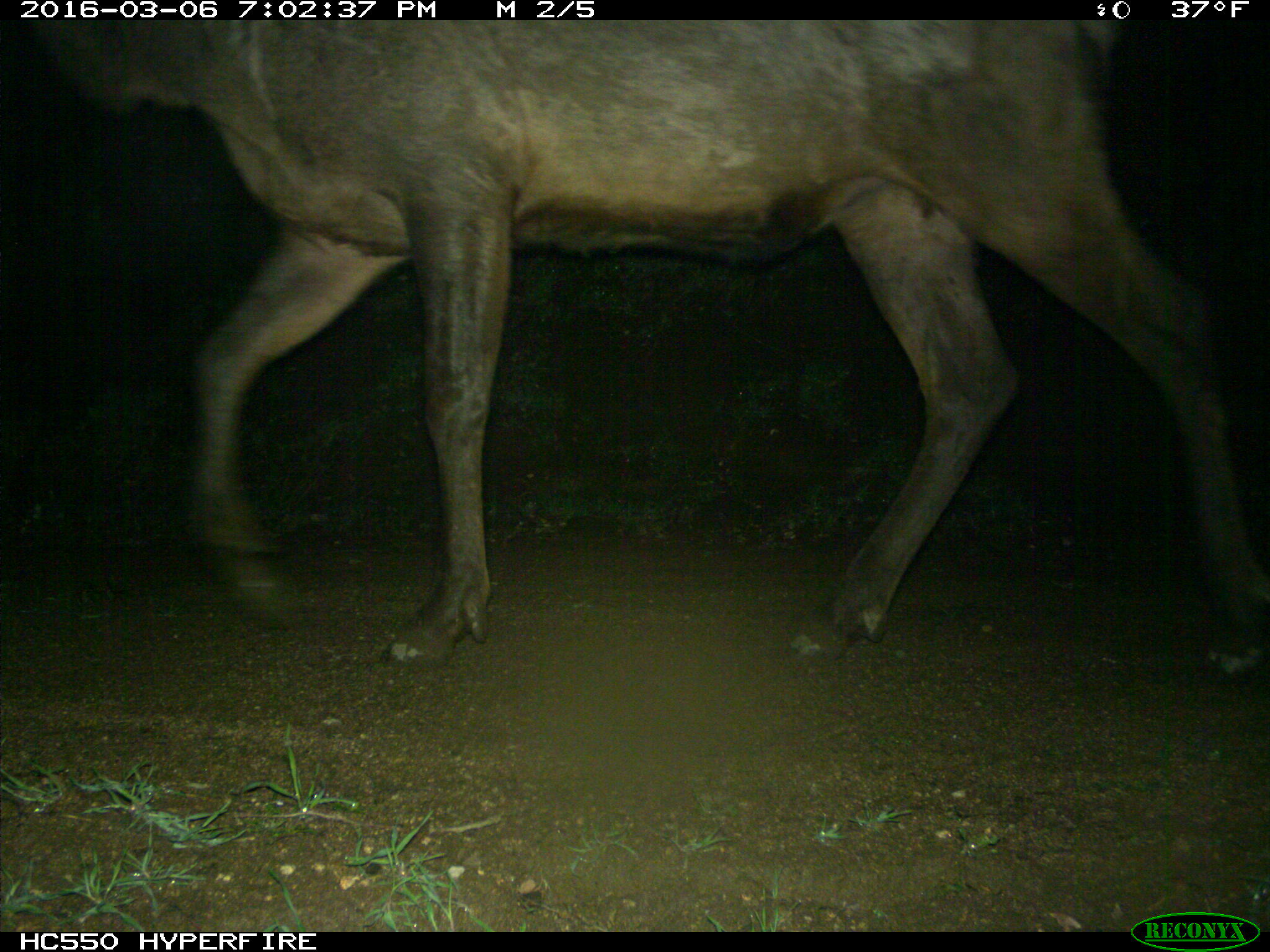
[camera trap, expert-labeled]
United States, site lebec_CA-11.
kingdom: Animalia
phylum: Chordata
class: Mammalia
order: Artiodactyla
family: Cervidae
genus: Cervus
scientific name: Cervus canadensis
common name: elk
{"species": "Cervus canadensis (elk)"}